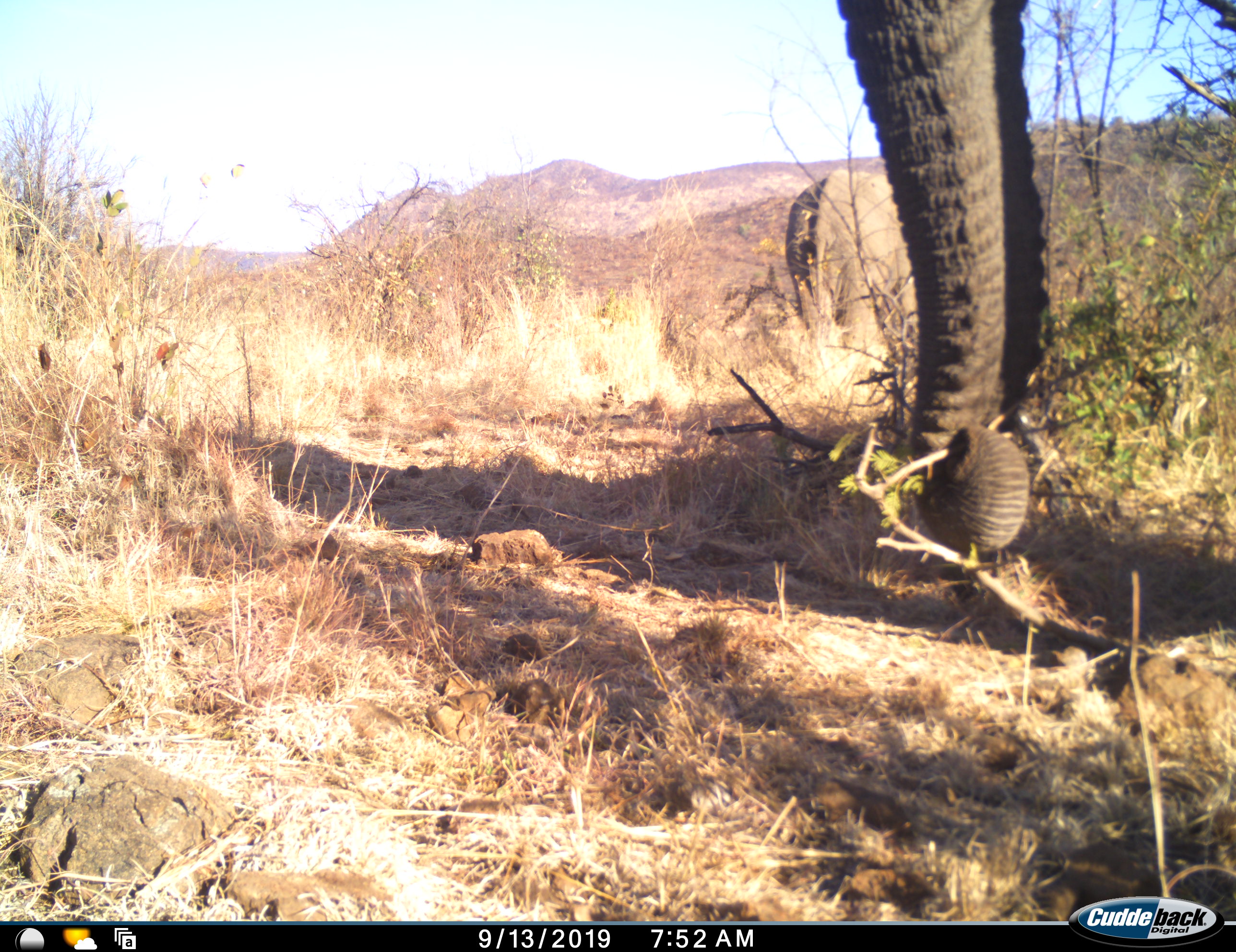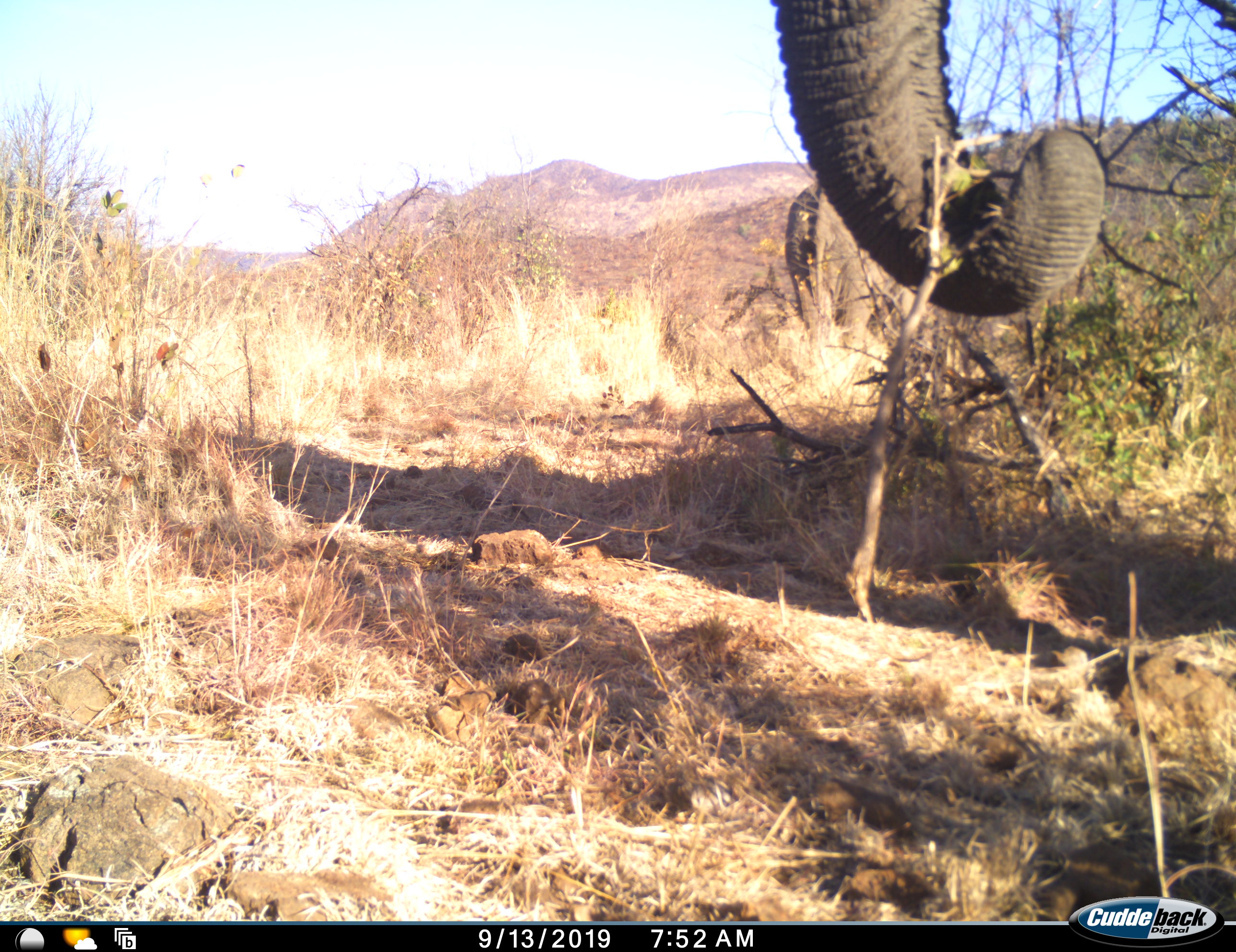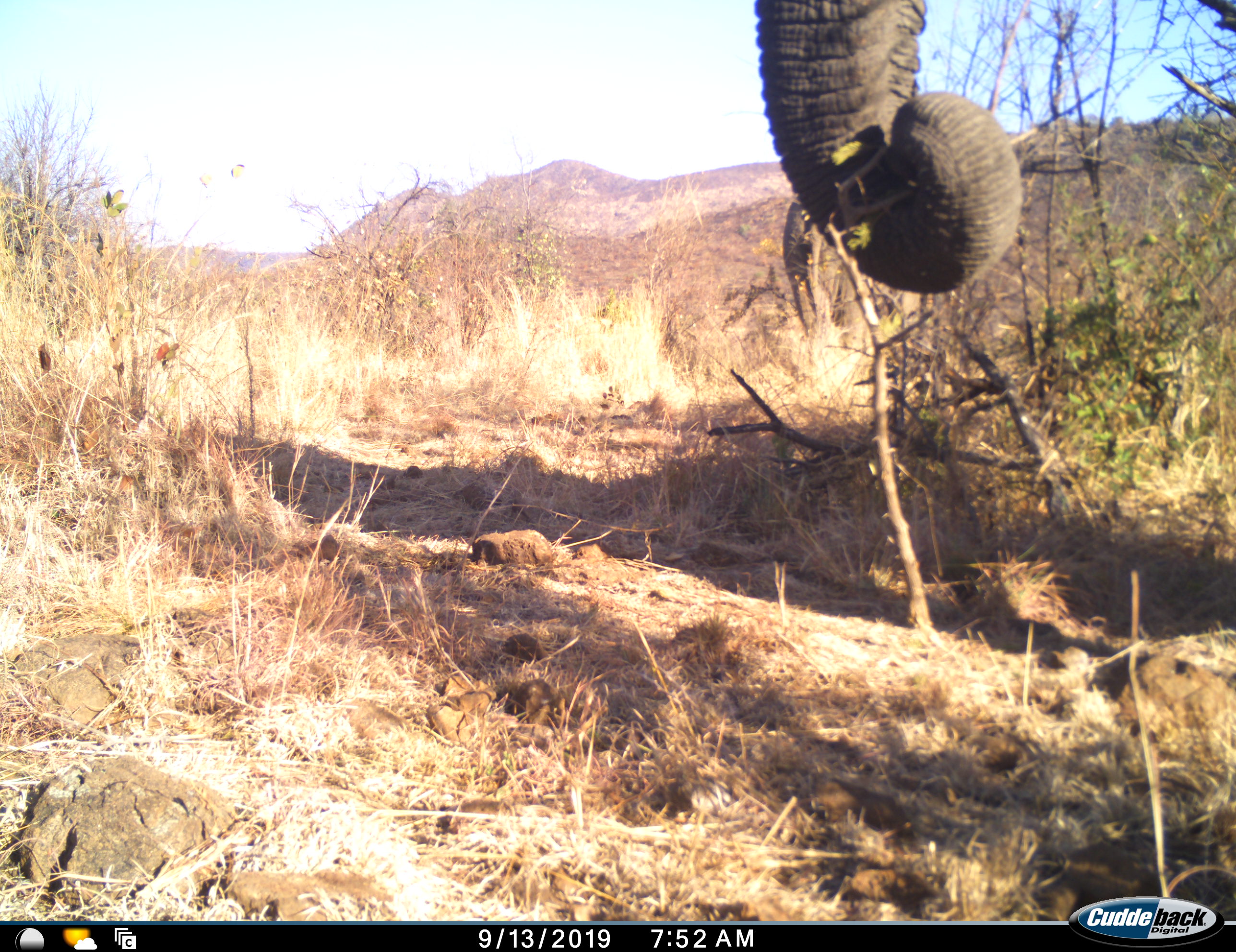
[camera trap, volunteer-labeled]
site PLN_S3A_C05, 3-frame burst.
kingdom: Animalia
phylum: Chordata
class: Mammalia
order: Proboscidea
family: Elephantidae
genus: Loxodonta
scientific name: Loxodonta africana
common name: african bush elephant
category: elephant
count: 2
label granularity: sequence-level